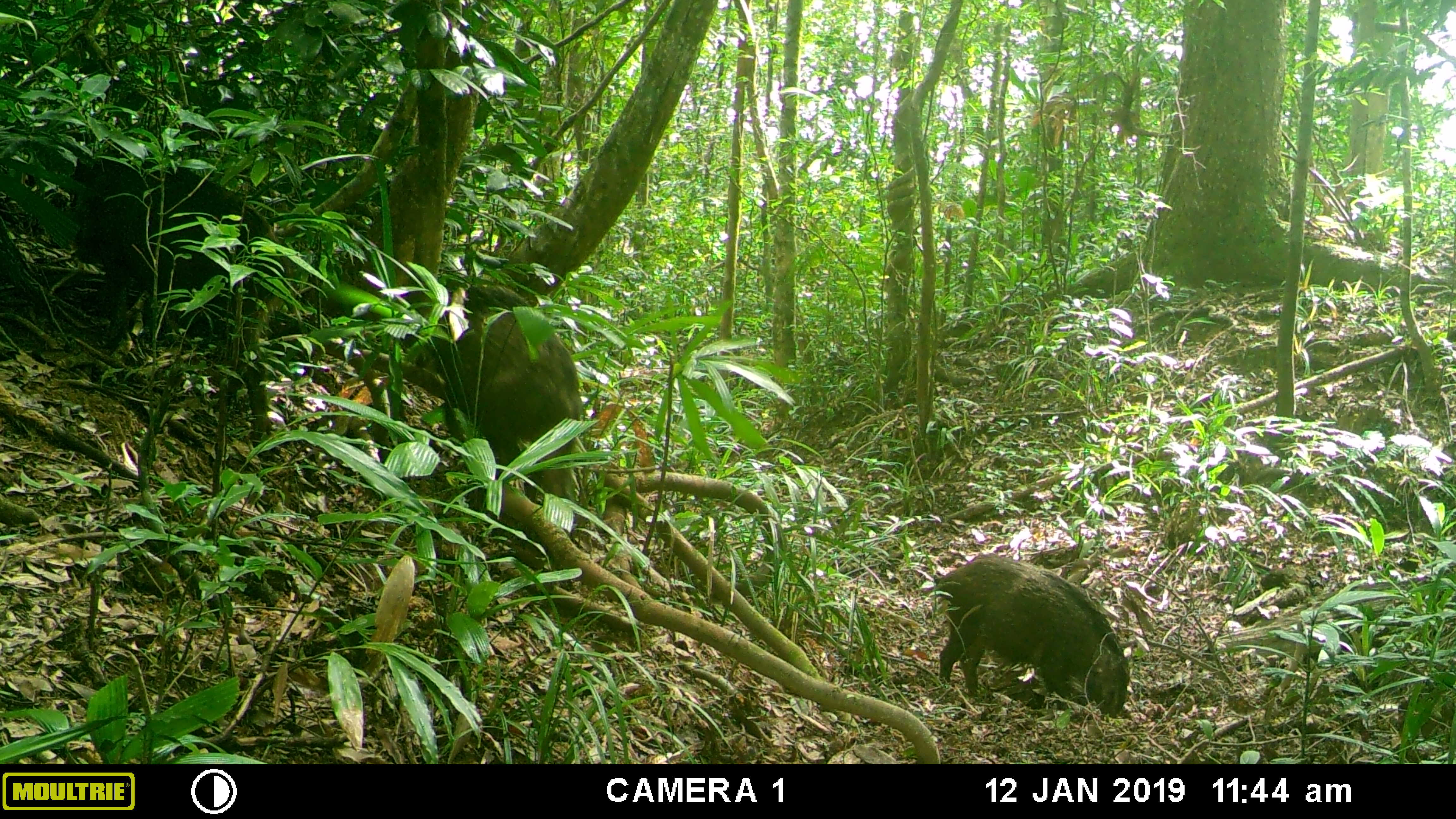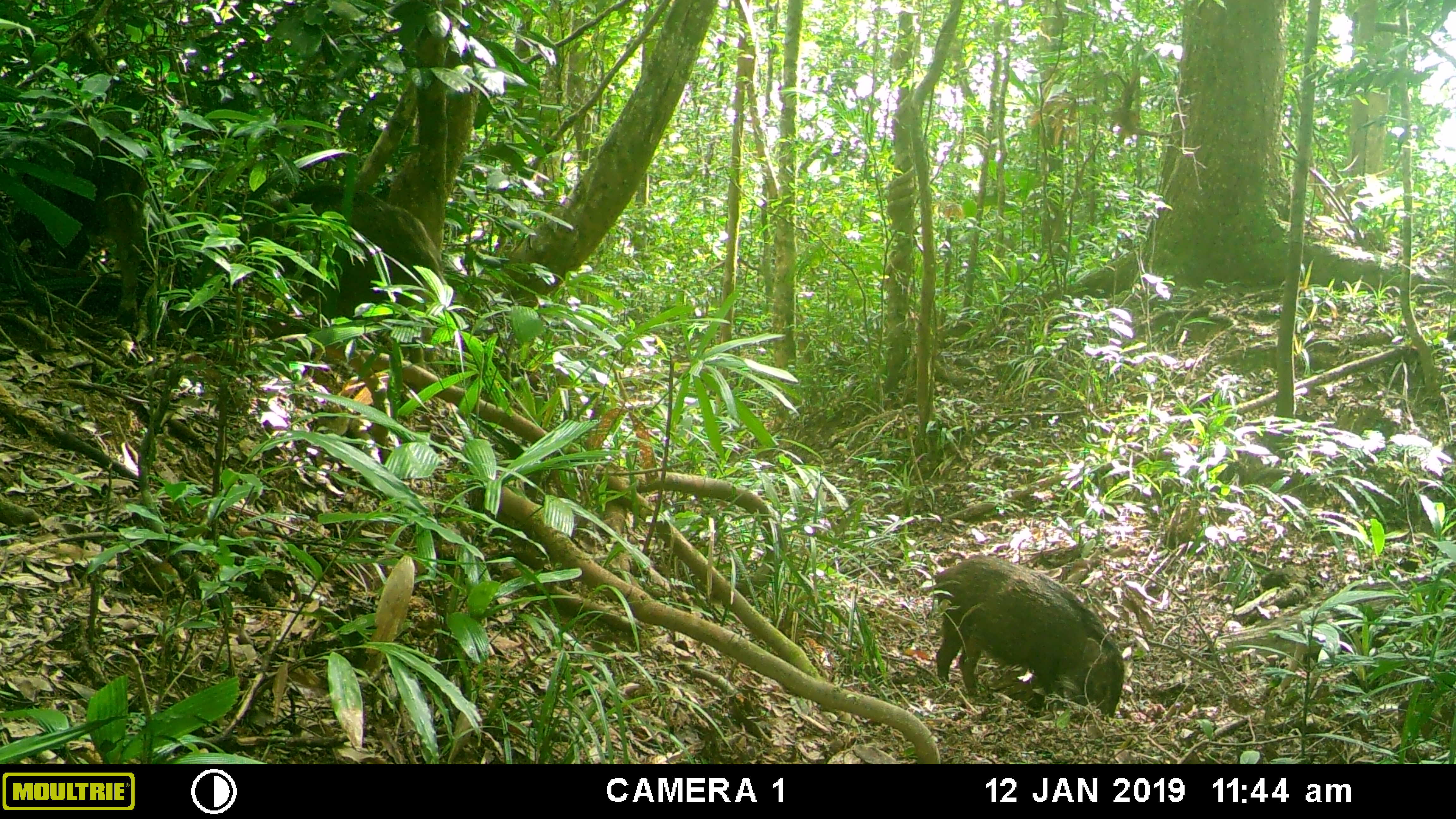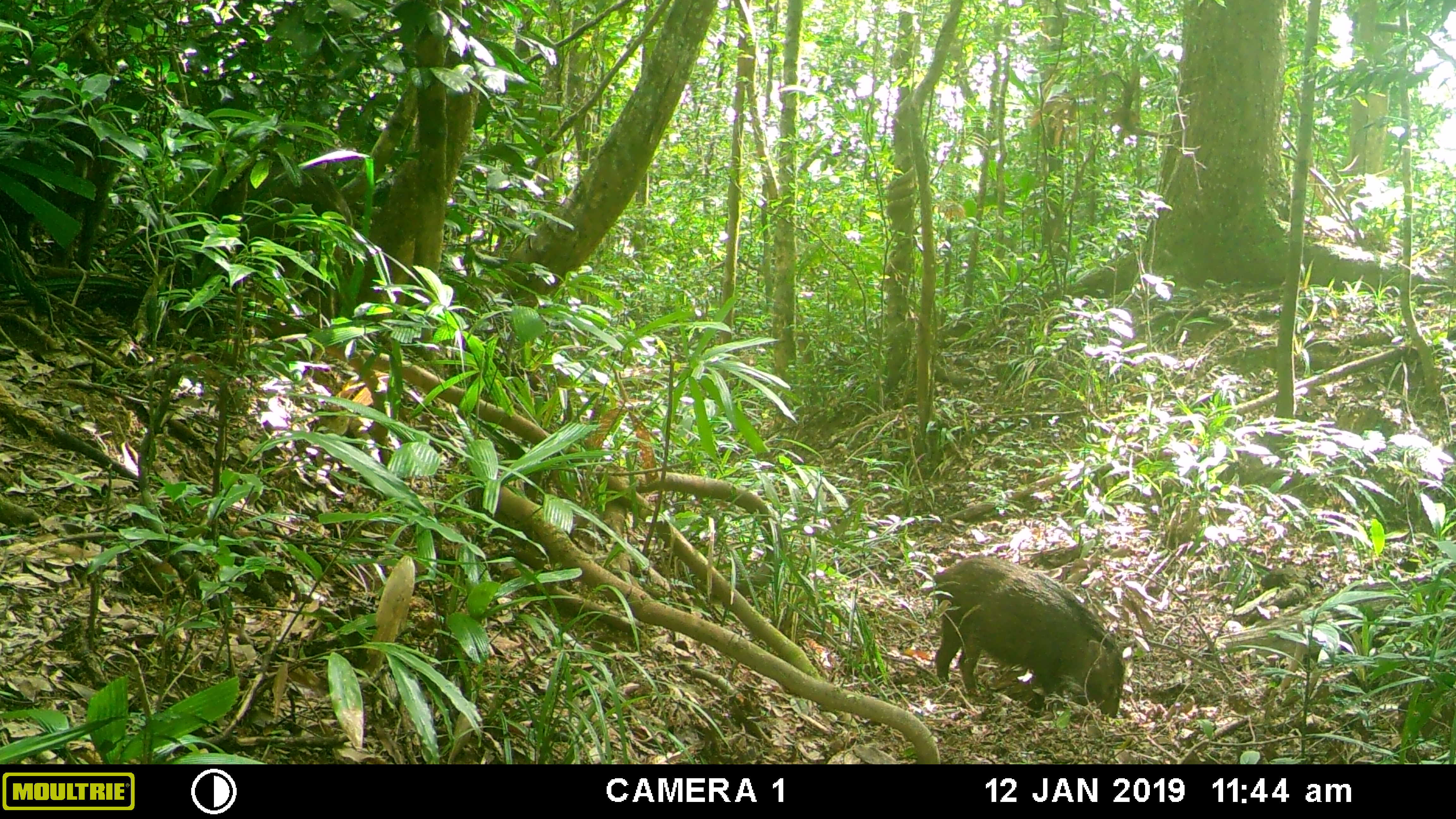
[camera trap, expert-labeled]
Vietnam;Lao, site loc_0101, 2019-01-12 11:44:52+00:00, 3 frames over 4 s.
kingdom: Animalia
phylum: Chordata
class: Mammalia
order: Artiodactyla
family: Suidae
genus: Sus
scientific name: Sus scrofa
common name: eurasian wild pig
Eurasian wild pig (Sus scrofa). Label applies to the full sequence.